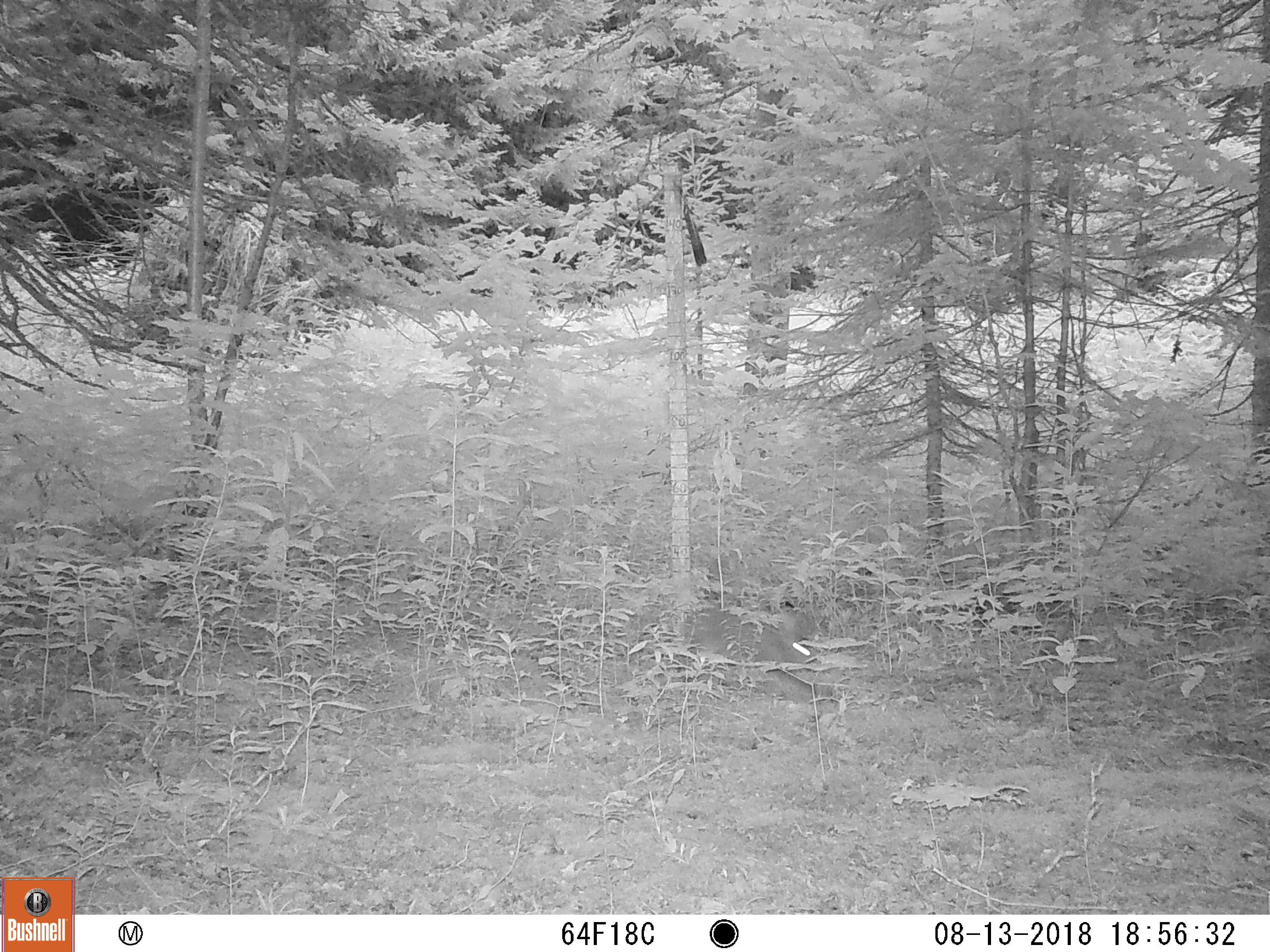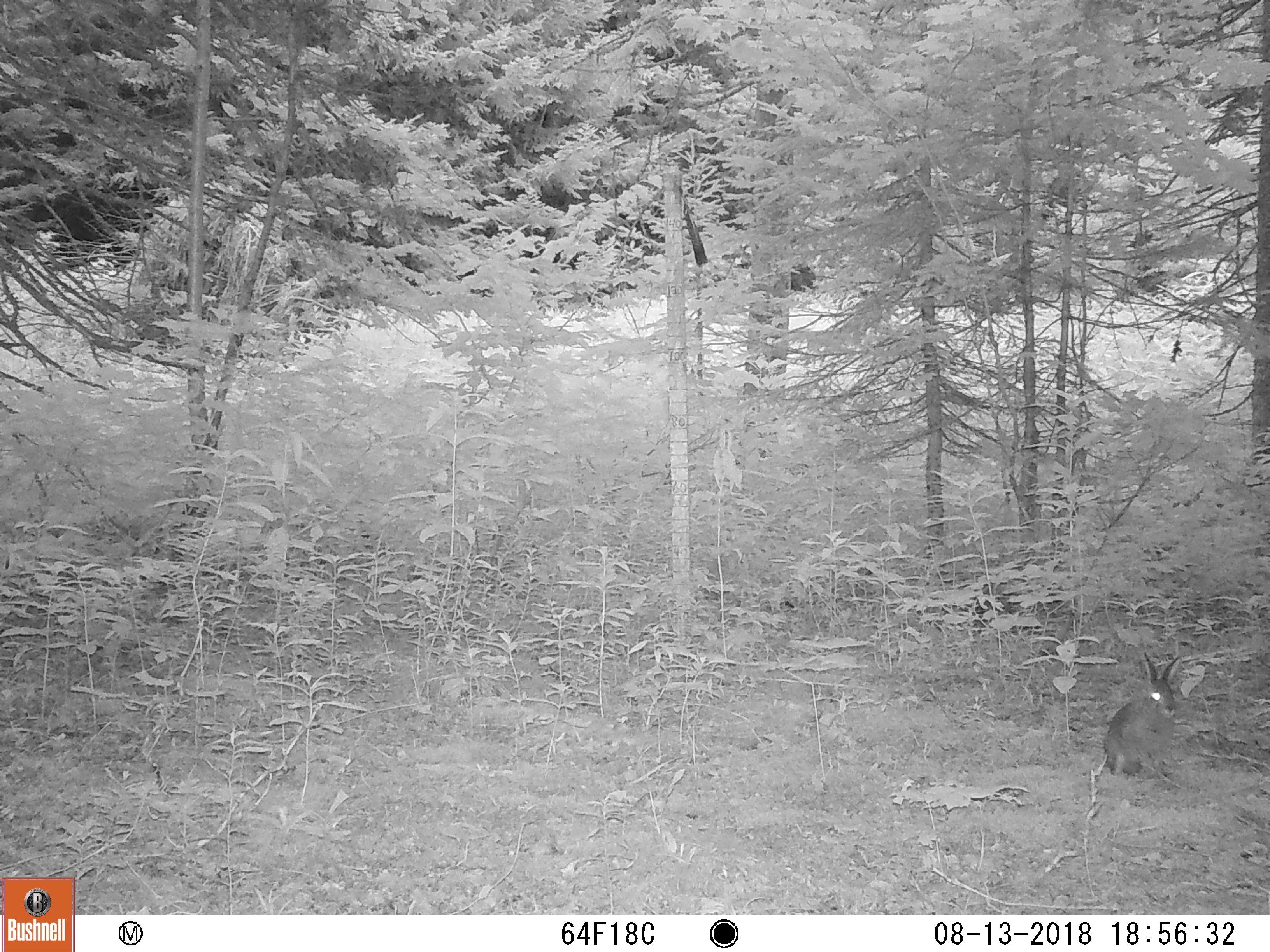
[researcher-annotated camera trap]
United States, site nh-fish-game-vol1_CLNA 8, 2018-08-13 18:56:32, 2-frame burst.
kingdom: Animalia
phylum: Chordata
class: Mammalia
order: Lagomorpha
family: Leporidae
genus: Lepus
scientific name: Lepus americanus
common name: snowshoe hare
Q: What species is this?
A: Snowshoe hare (Lepus americanus).